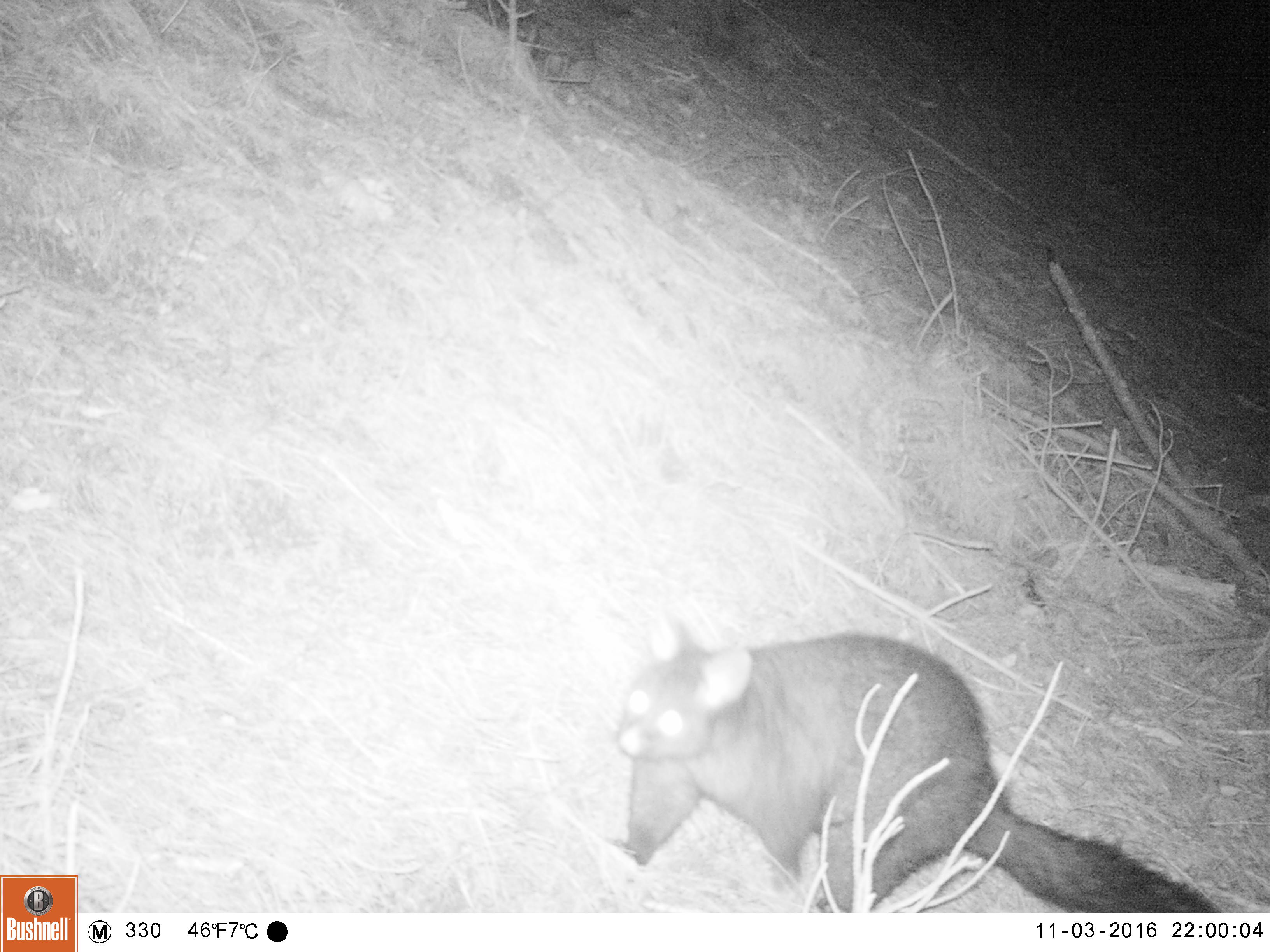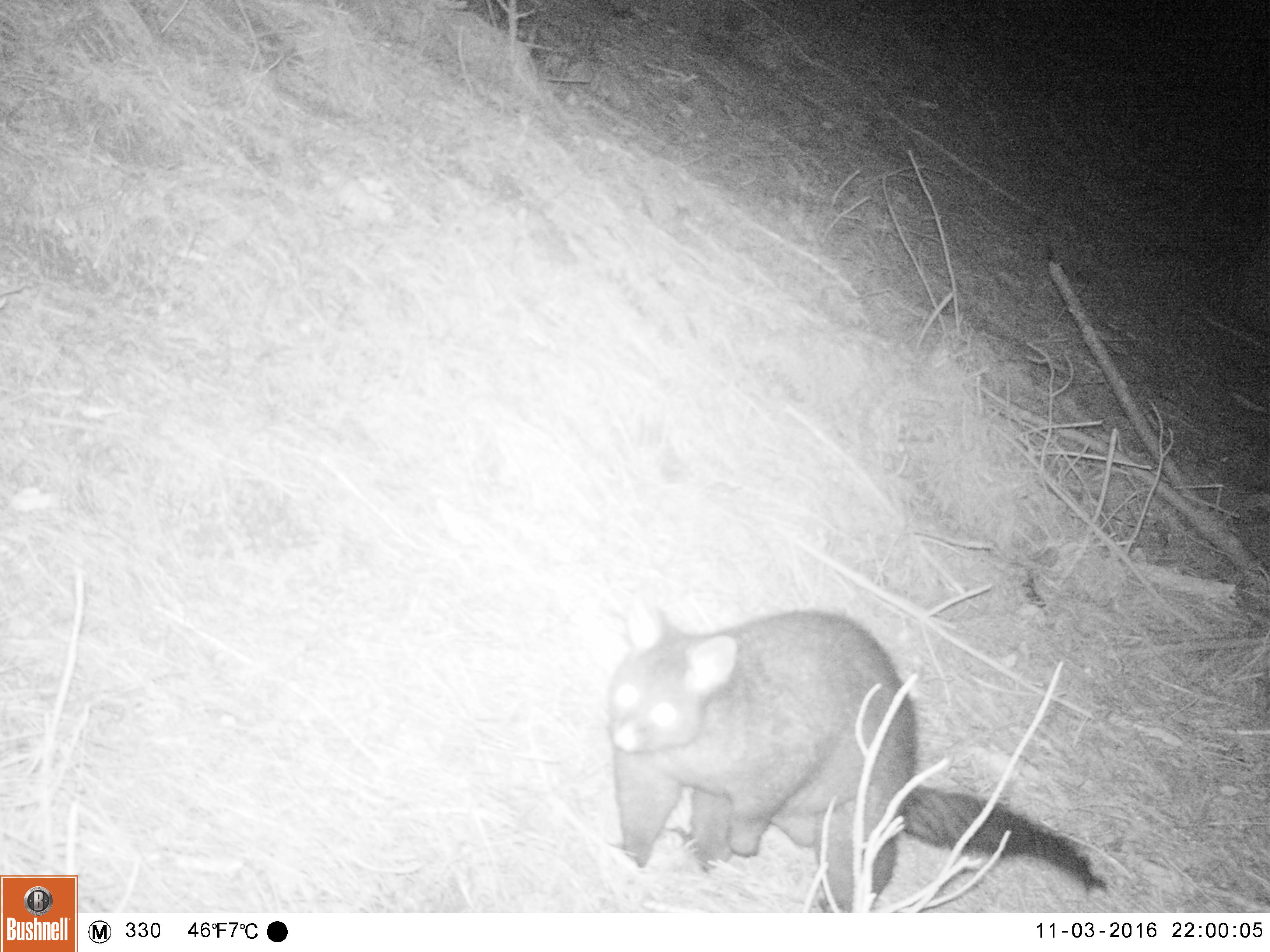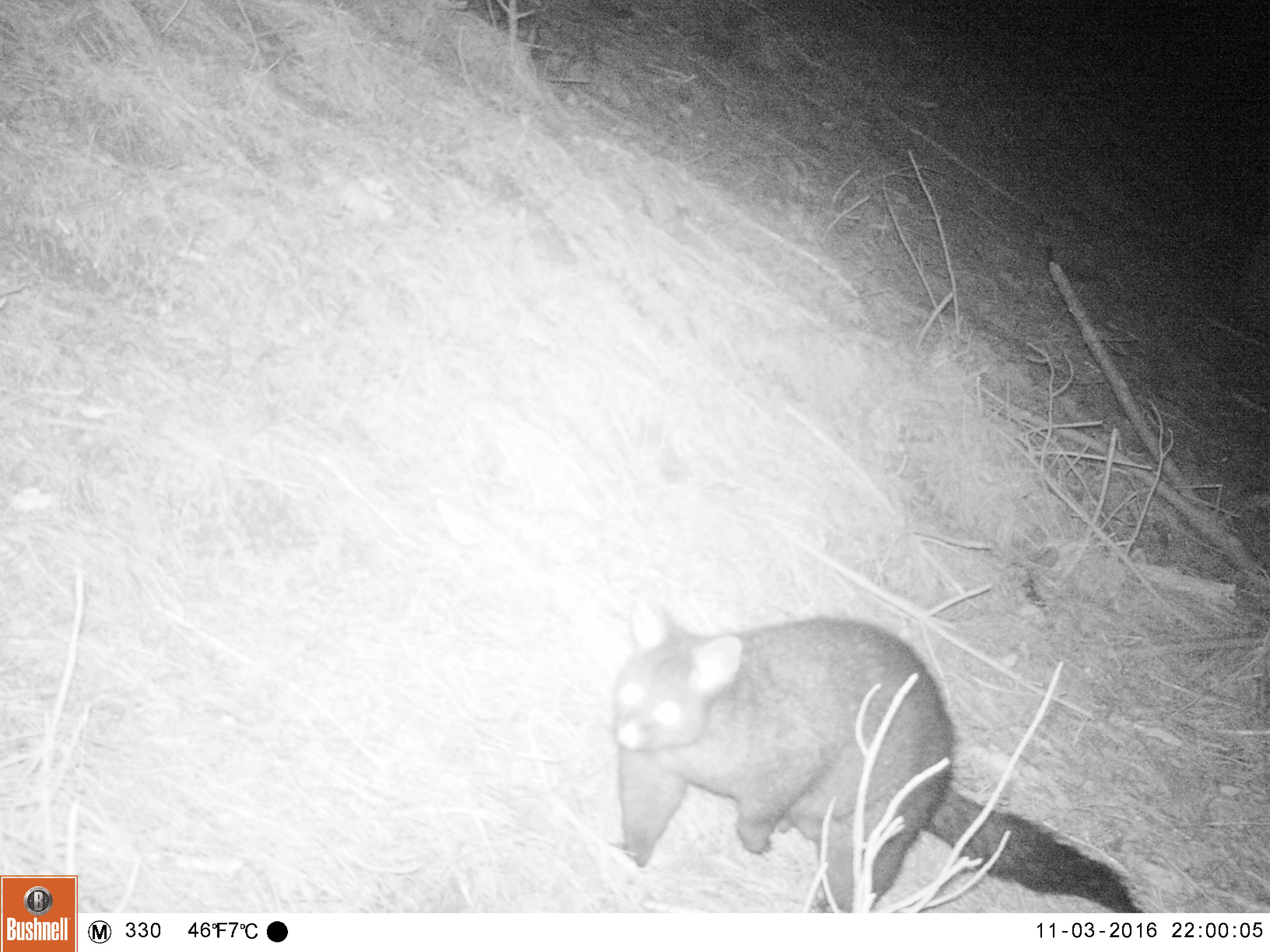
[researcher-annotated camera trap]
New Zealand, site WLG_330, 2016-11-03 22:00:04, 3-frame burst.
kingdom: Animalia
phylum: Chordata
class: Mammalia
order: Diprotodontia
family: Phalangeridae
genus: Trichosurus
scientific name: Trichosurus vulpecula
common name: common brushtail possum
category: possum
Possum (common brushtail possum) (Trichosurus vulpecula).